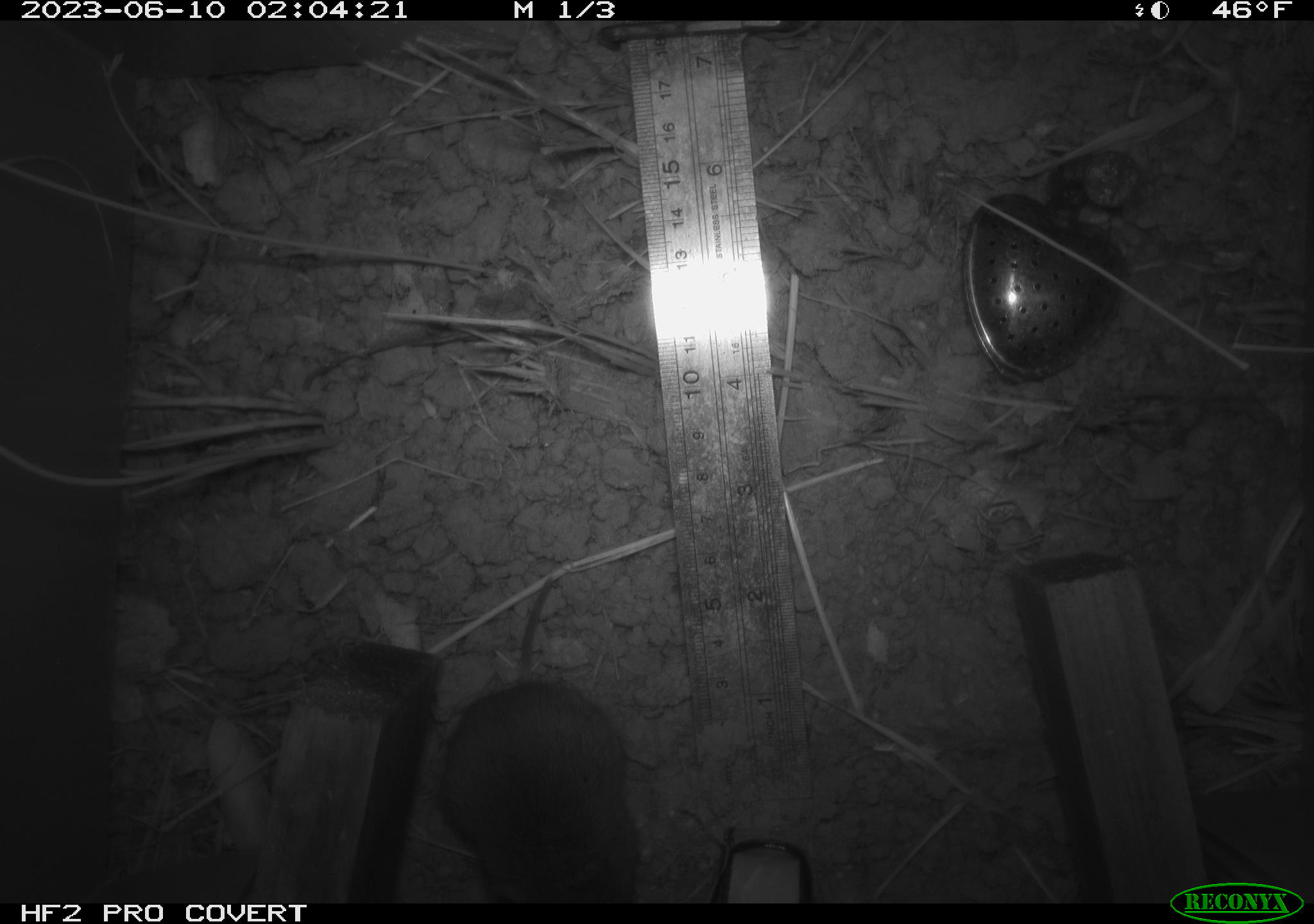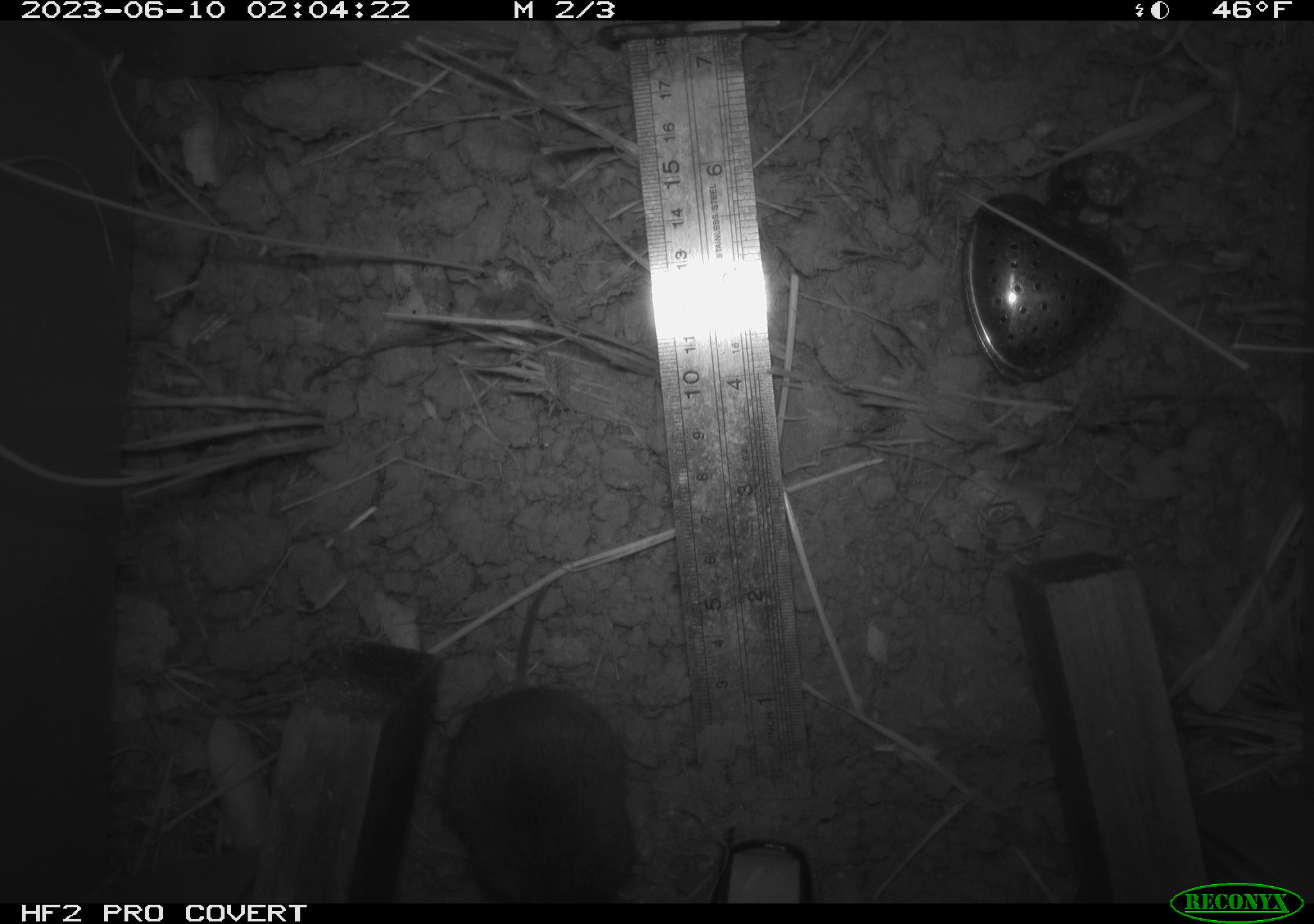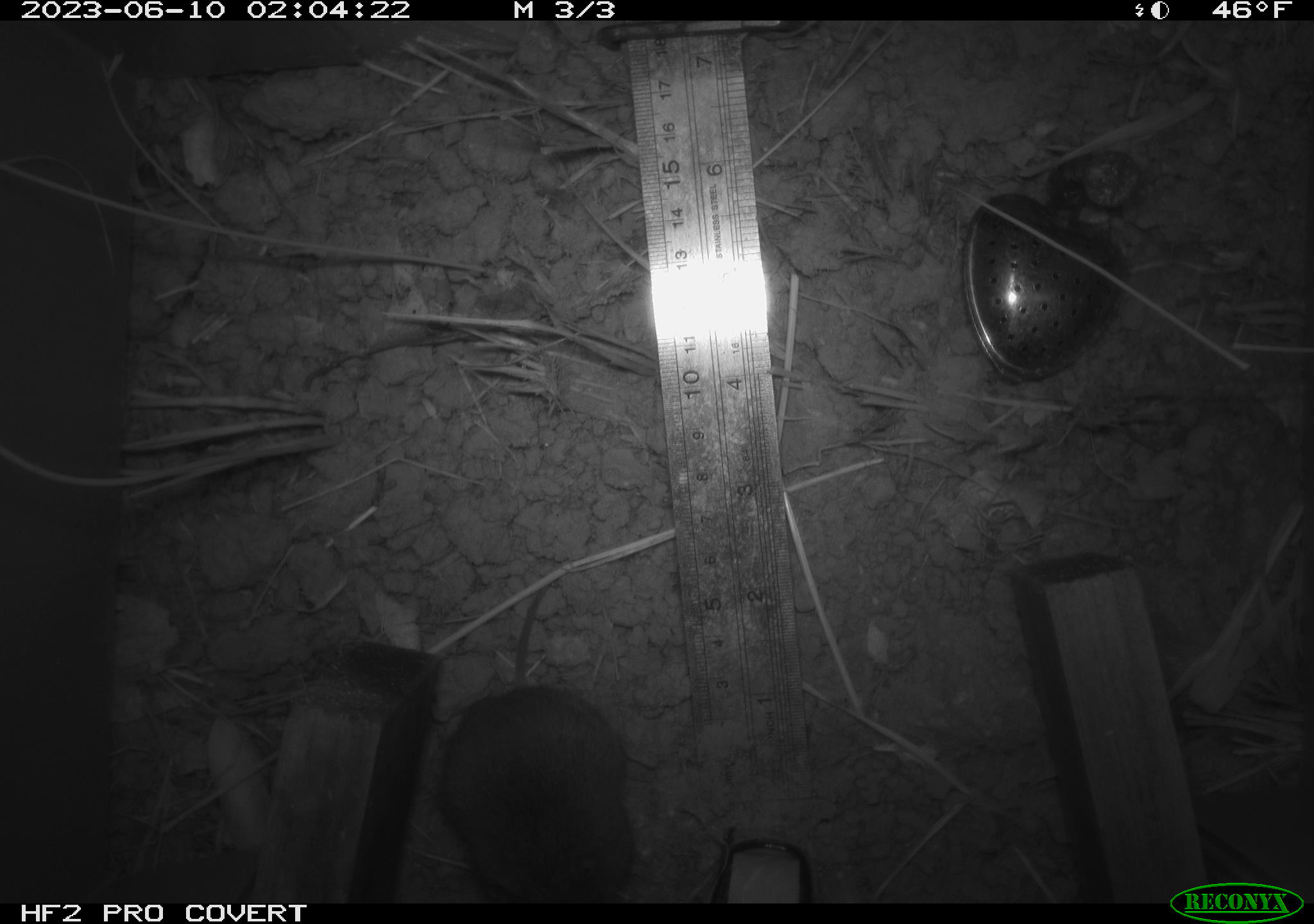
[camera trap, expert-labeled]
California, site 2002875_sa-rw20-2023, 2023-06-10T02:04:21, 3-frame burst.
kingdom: Animalia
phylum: Chordata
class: Mammalia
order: Rodentia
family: Cricetidae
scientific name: Arvicolinae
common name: voles, lemmings, and muskrats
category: arvicolinae subfamily